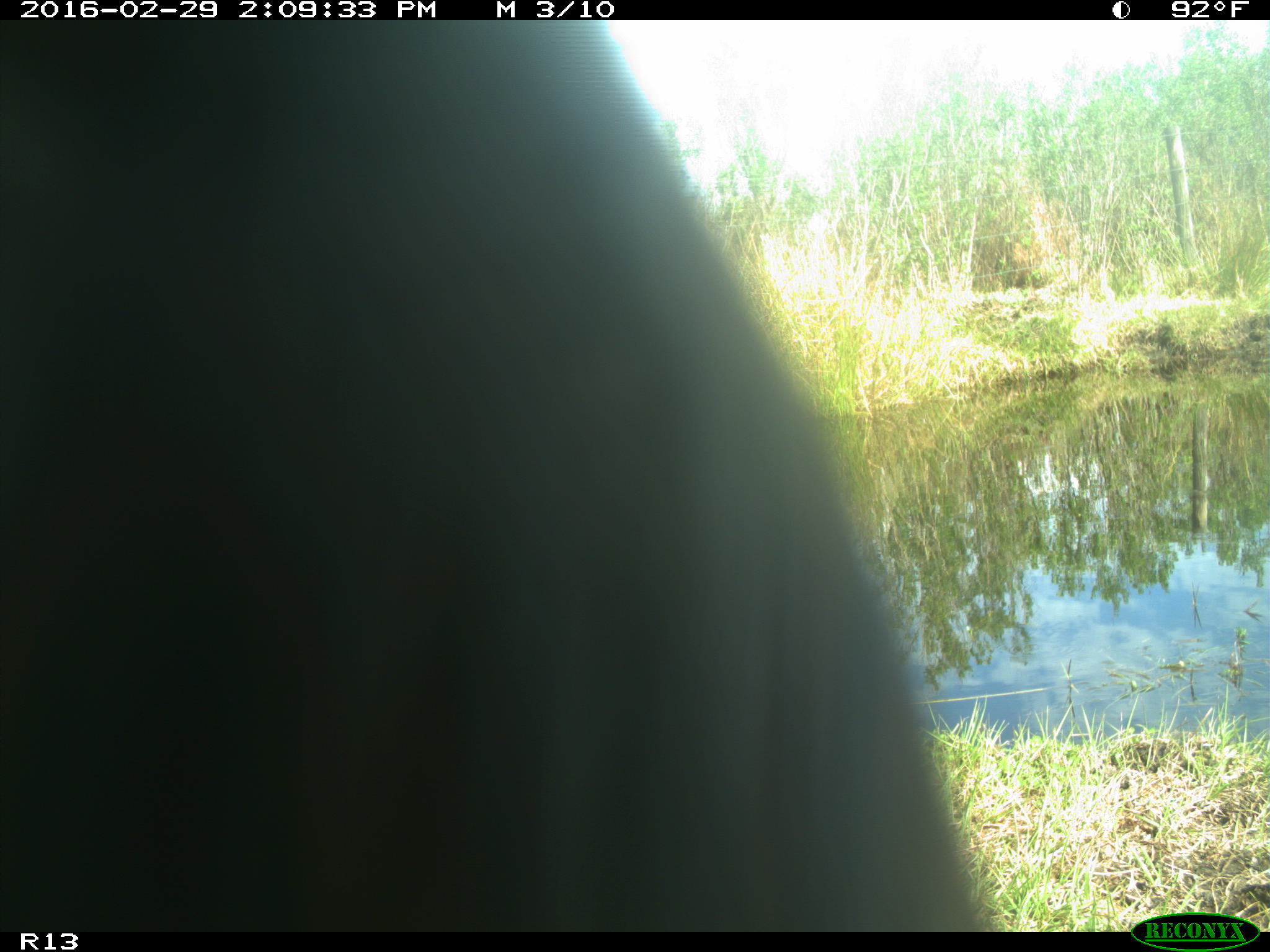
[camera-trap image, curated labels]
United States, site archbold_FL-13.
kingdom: Animalia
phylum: Chordata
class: Mammalia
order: Artiodactyla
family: Bovidae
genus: Bos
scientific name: Bos taurus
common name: domestic cow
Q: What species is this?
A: Bos taurus (domestic cow).